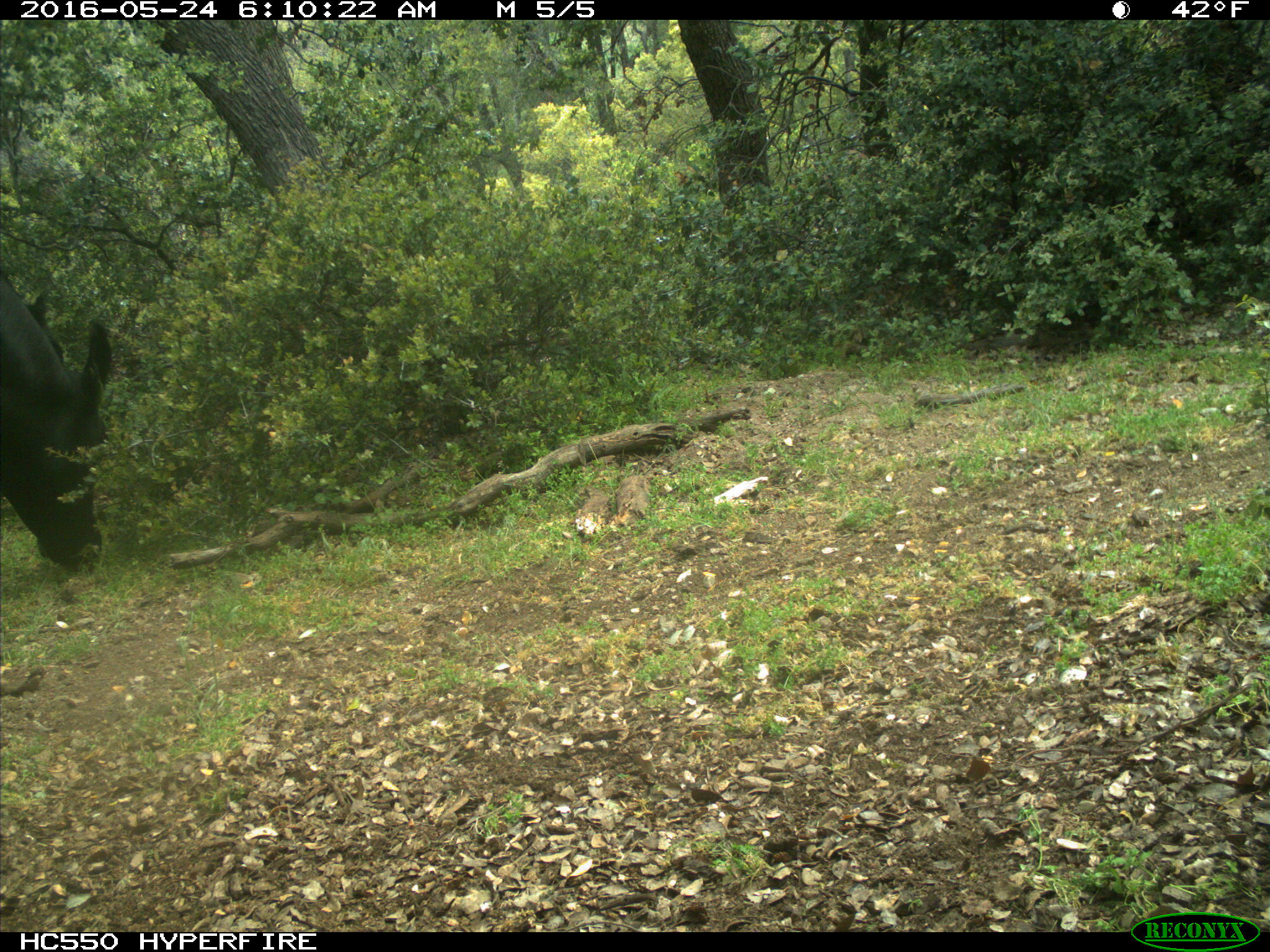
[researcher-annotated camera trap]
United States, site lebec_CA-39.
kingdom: Animalia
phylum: Chordata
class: Mammalia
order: Artiodactyla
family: Bovidae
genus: Bos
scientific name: Bos taurus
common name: domestic cow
Bos taurus (domestic cow).